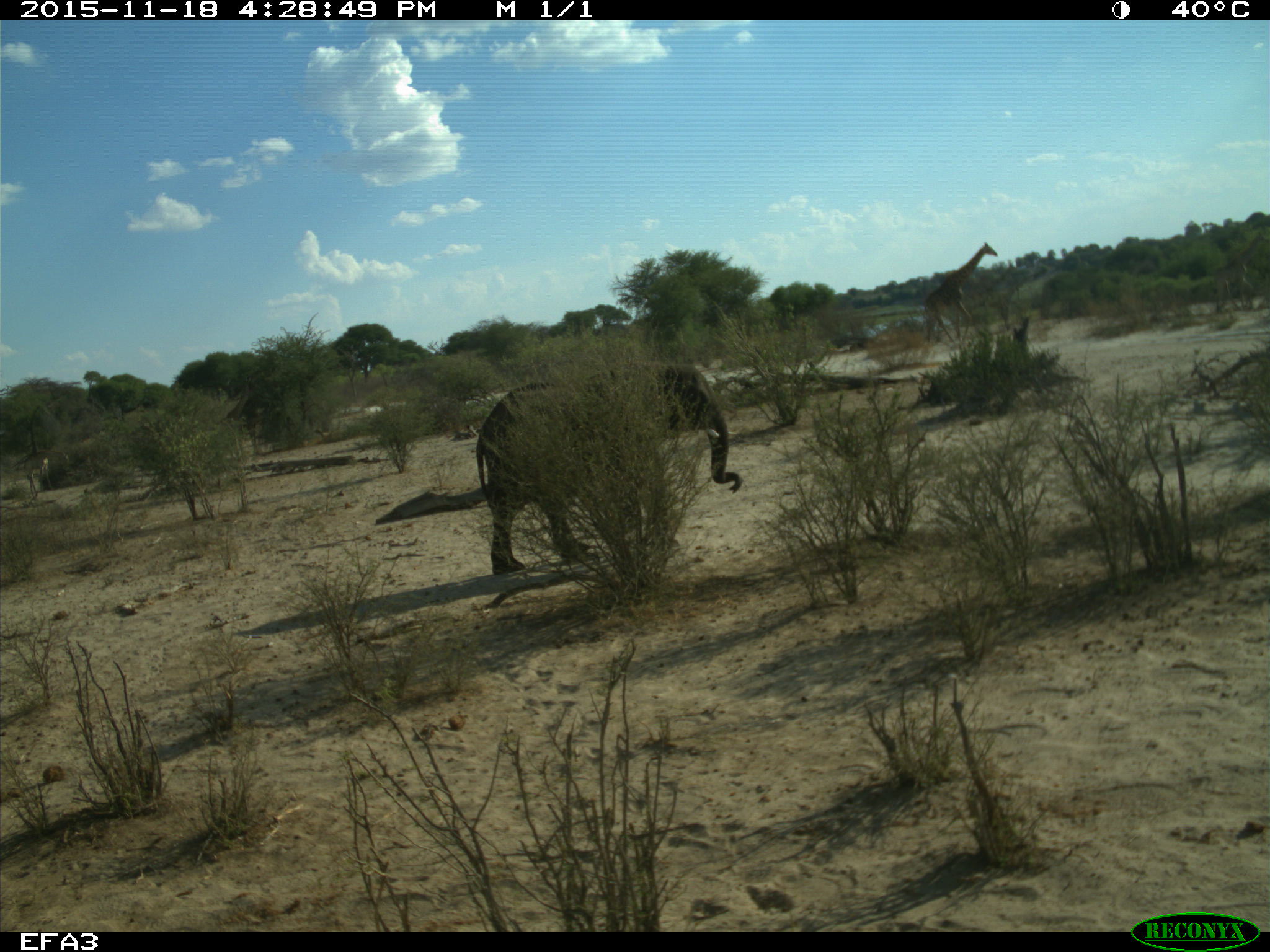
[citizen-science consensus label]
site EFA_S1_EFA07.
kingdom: Animalia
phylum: Chordata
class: Mammalia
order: Proboscidea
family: Elephantidae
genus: Loxodonta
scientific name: Loxodonta africana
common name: african bush elephant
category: elephant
Elephant (african bush elephant) (Loxodonta africana), count 1. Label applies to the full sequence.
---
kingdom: Animalia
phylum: Chordata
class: Mammalia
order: Artiodactyla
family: Giraffidae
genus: Giraffa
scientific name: Giraffa camelopardalis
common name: giraffe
Giraffe (Giraffa camelopardalis), count 2. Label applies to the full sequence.